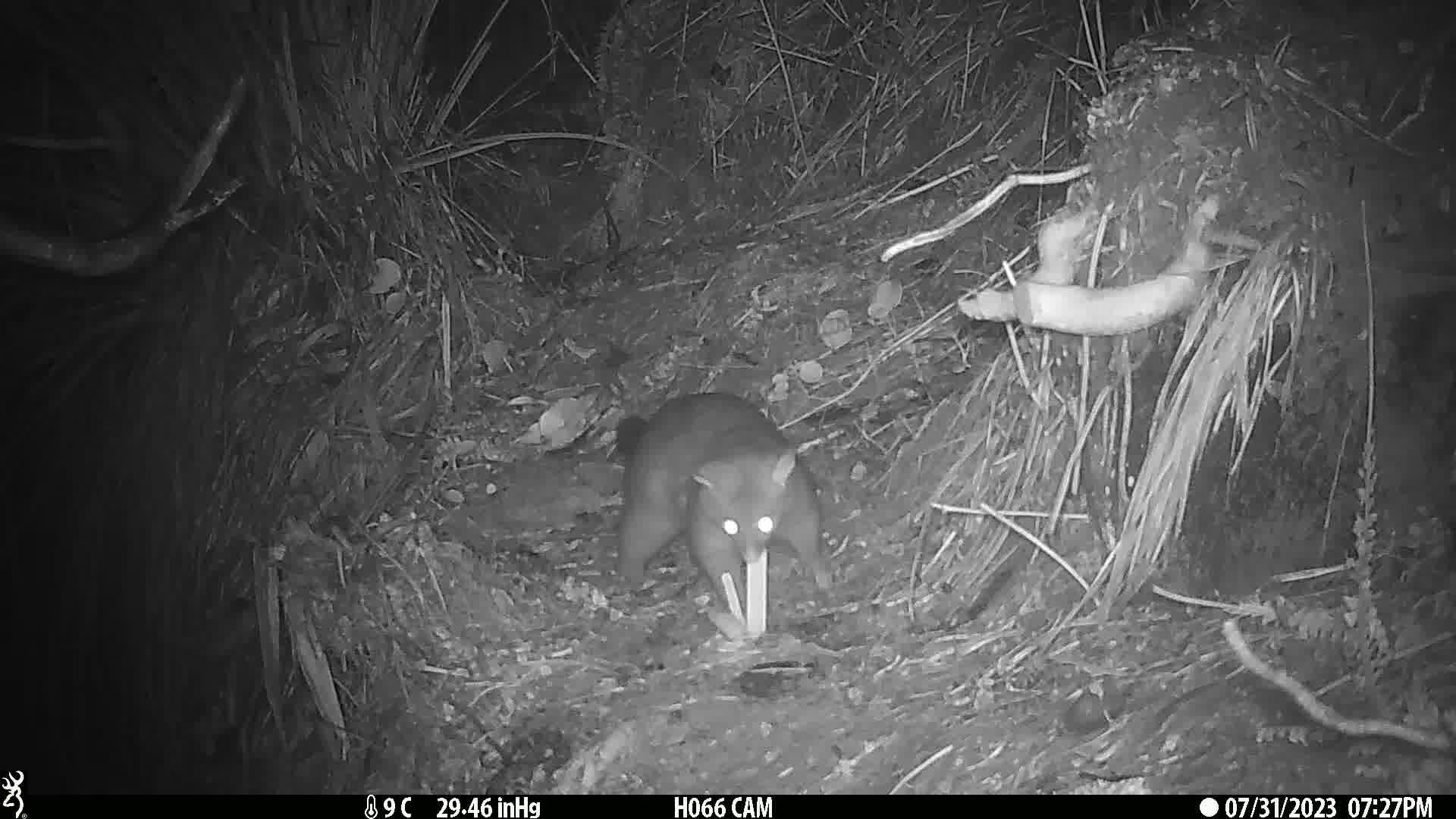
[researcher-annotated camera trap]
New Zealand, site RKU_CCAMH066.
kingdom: Animalia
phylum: Chordata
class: Mammalia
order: Diprotodontia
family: Phalangeridae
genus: Trichosurus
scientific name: Trichosurus vulpecula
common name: common brushtail possum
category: possum